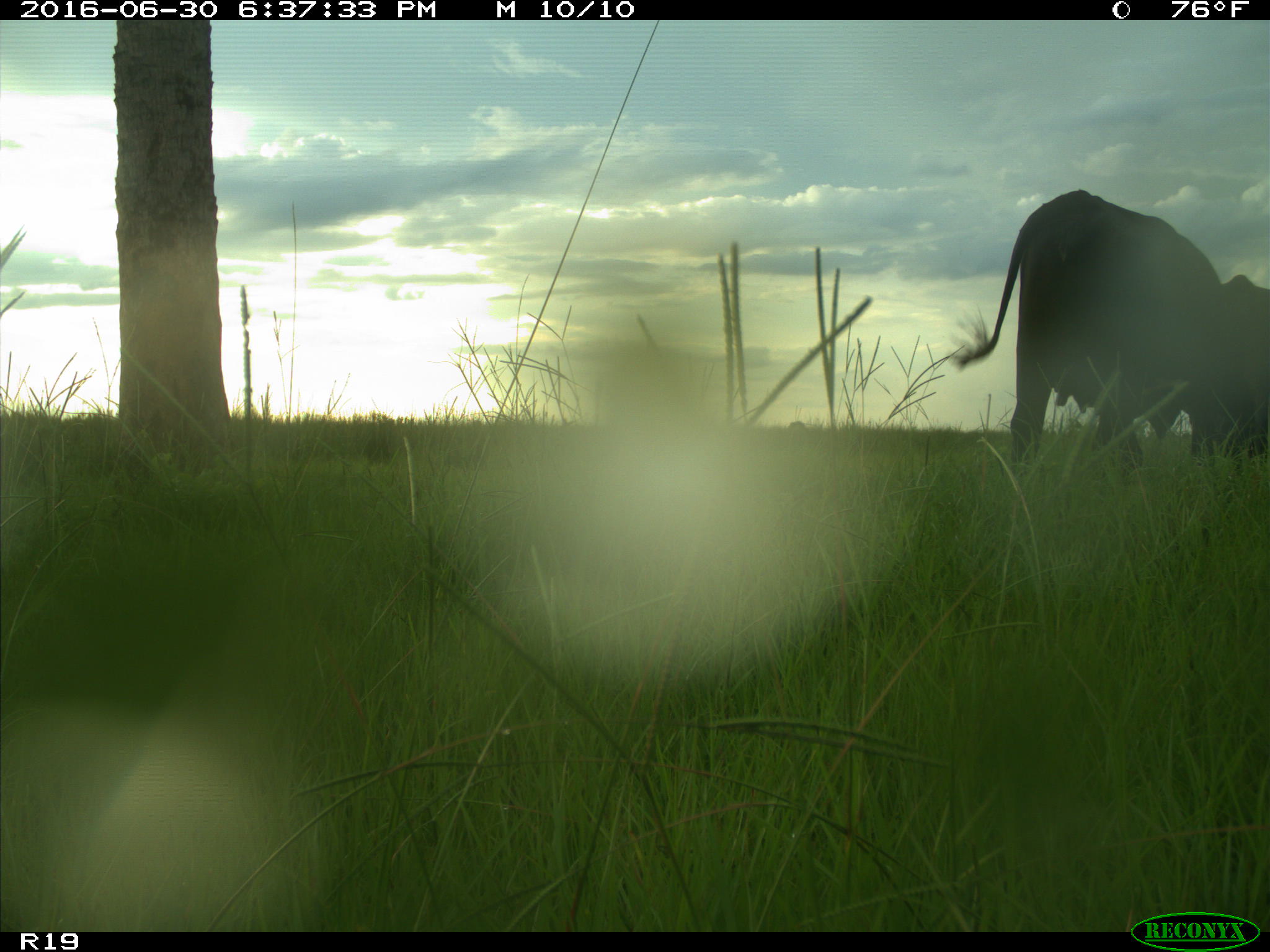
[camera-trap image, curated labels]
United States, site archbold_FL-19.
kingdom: Animalia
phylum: Chordata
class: Mammalia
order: Artiodactyla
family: Bovidae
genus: Bos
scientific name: Bos taurus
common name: domestic cow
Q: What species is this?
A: Bos taurus (domestic cow).